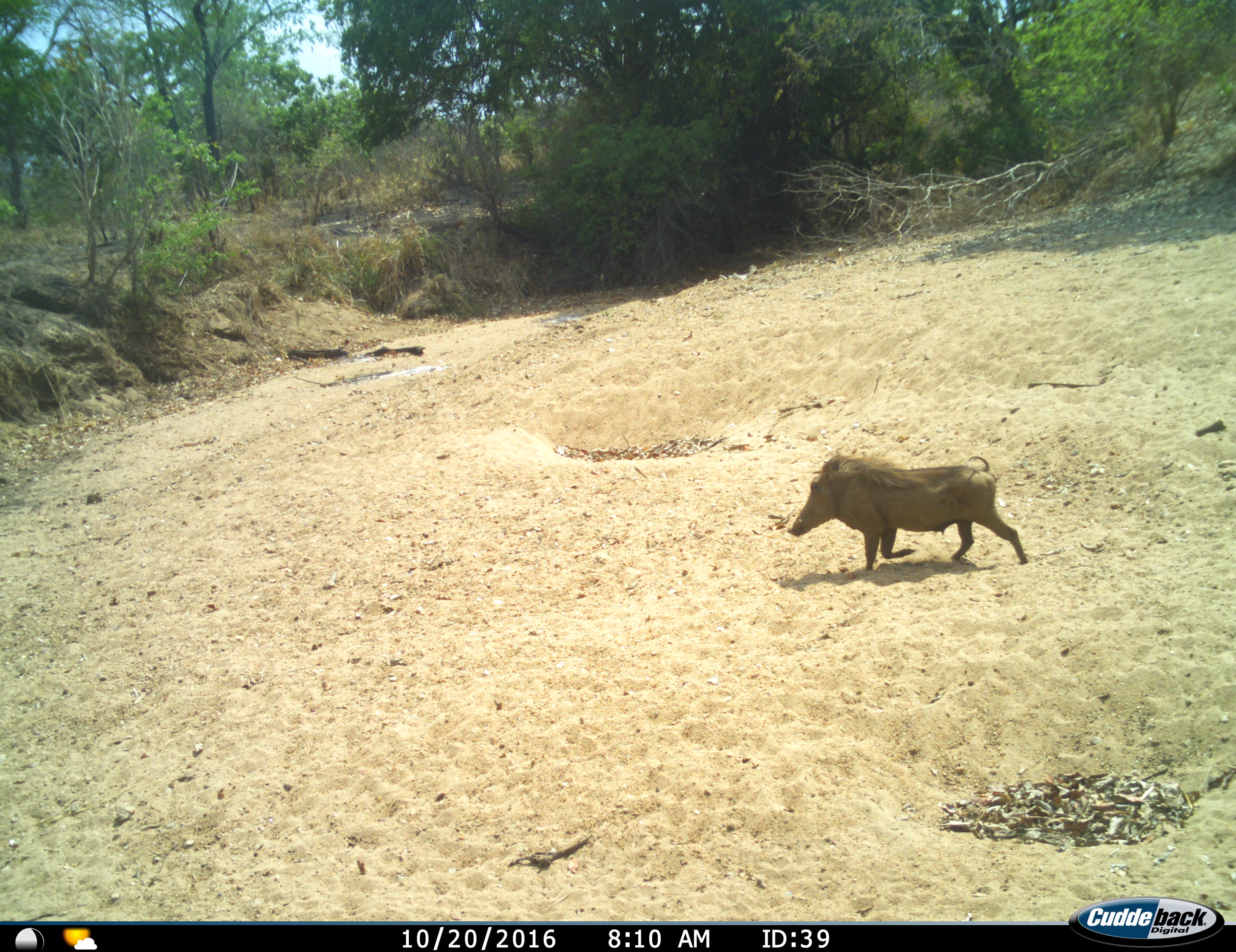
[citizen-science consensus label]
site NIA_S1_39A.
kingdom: Animalia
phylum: Chordata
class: Mammalia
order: Artiodactyla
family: Suidae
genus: Phacochoerus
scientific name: Phacochoerus africanus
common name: warthog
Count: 1.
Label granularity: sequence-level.